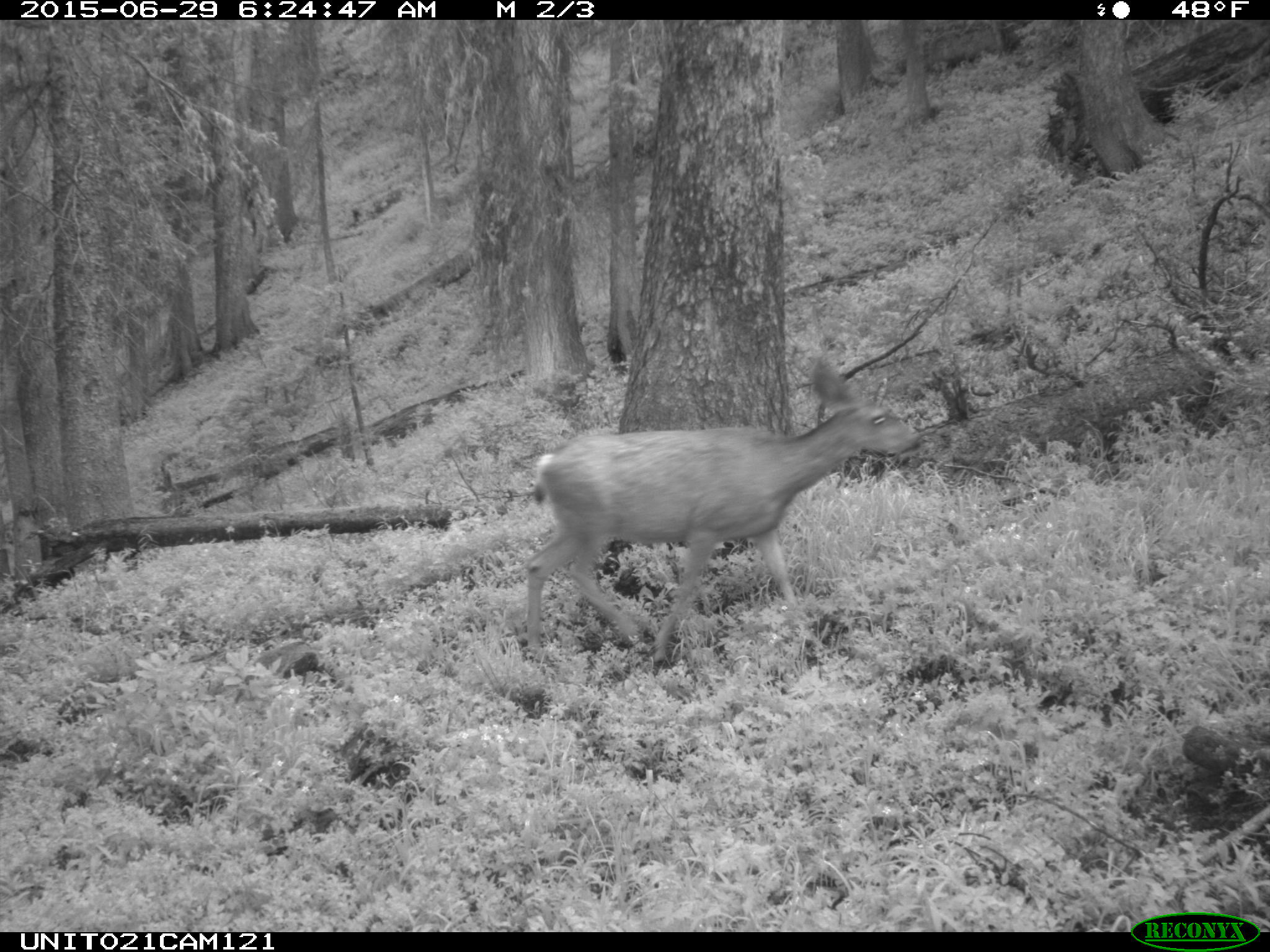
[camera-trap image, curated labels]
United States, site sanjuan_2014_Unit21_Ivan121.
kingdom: Animalia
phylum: Chordata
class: Mammalia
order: Artiodactyla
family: Cervidae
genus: Odocoileus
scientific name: Odocoileus hemionus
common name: mule deer